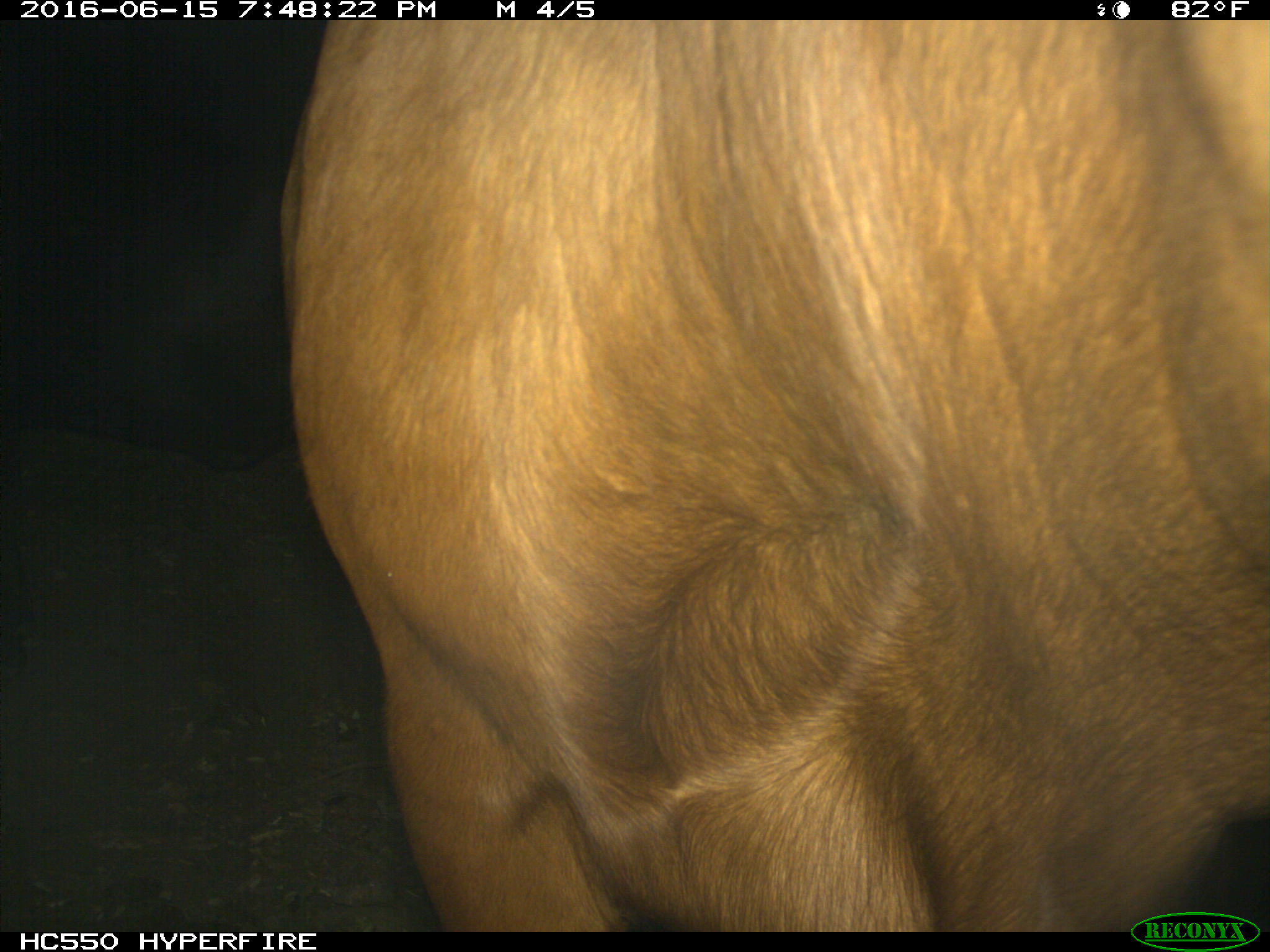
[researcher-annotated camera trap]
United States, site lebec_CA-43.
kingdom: Animalia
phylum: Chordata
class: Mammalia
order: Artiodactyla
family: Bovidae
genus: Bos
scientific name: Bos taurus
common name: domestic cow